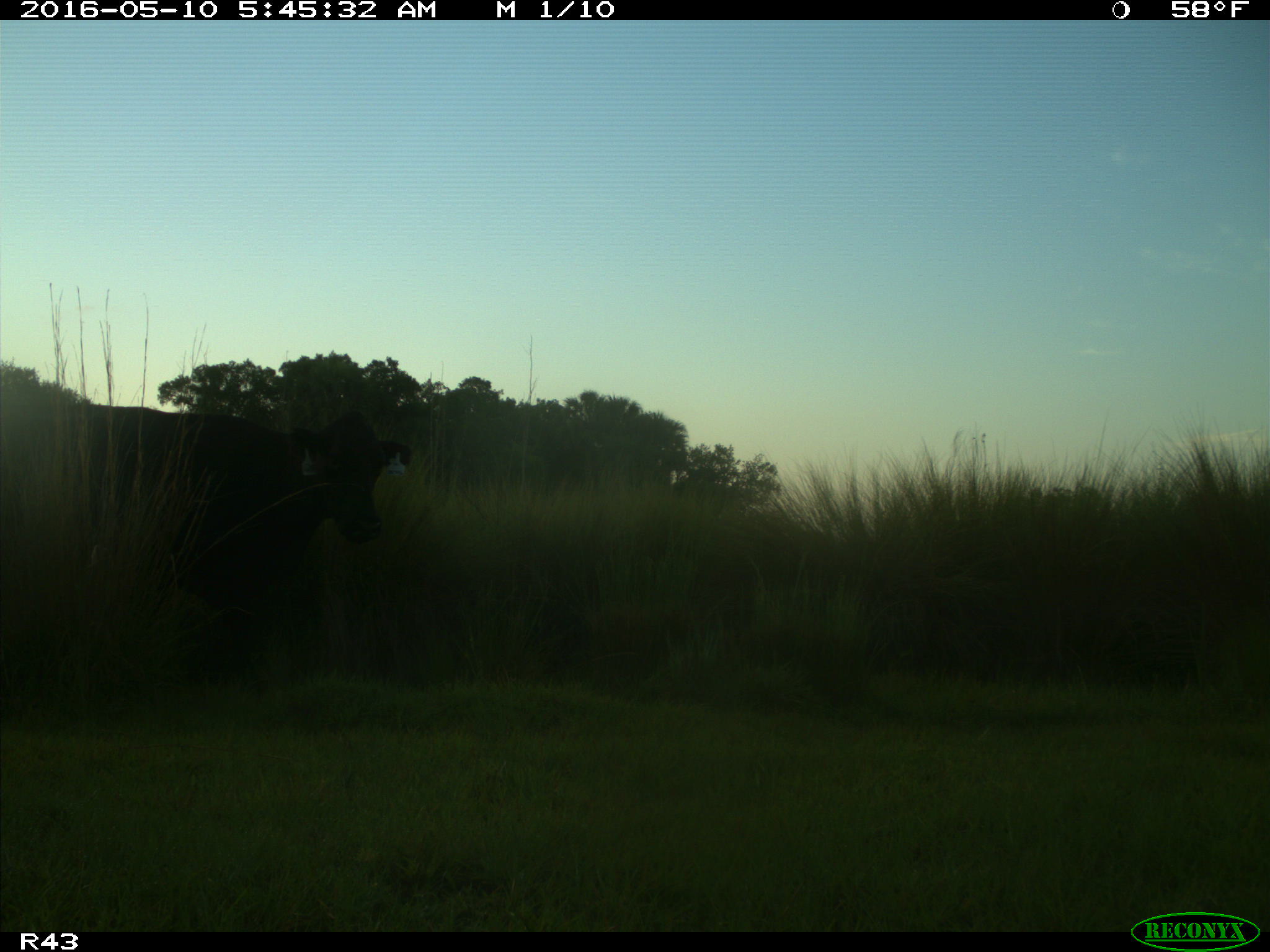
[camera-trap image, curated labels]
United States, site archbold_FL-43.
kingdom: Animalia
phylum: Chordata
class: Mammalia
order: Artiodactyla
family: Bovidae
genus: Bos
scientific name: Bos taurus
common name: domestic cow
Bos taurus (domestic cow).